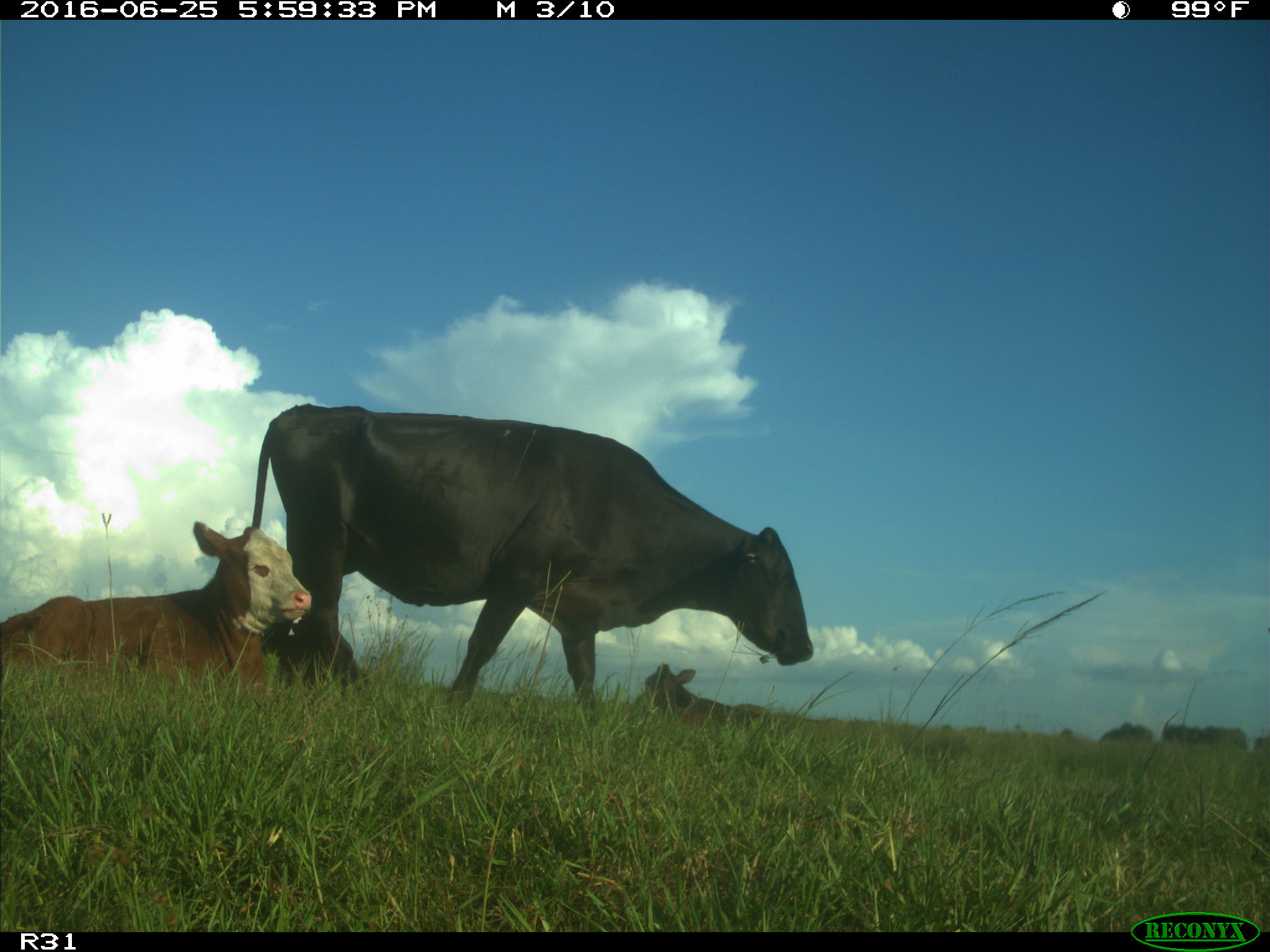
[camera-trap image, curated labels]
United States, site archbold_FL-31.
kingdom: Animalia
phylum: Chordata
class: Mammalia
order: Artiodactyla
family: Bovidae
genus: Bos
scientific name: Bos taurus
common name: domestic cow